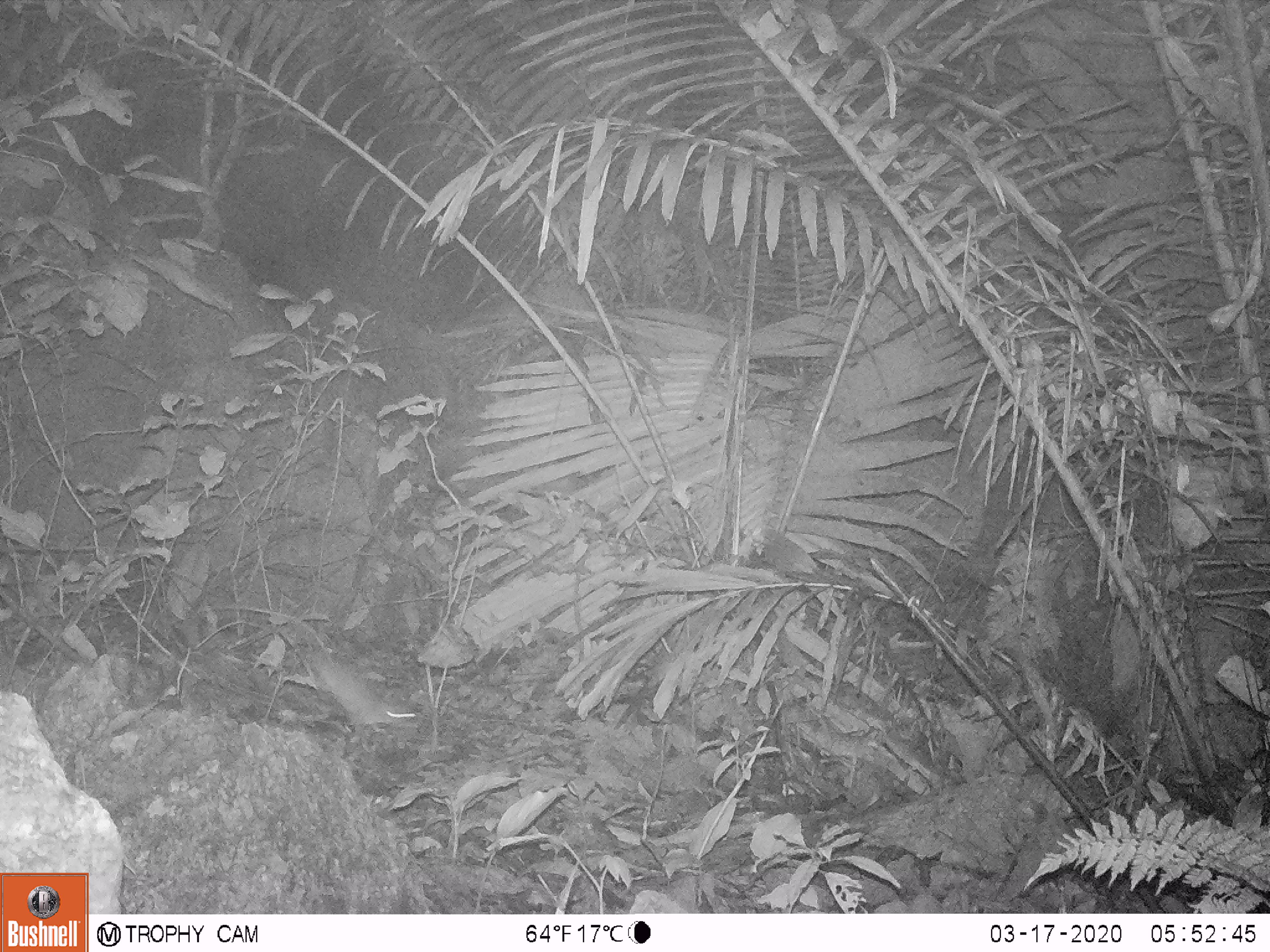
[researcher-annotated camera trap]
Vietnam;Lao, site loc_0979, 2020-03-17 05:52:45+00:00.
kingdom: Animalia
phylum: Chordata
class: Mammalia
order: Rodentia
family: Muridae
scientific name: Muridae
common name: old-world mice and rats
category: unidentified murid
Unidentified murid (old-world mice and rats) (Muridae). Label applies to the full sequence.